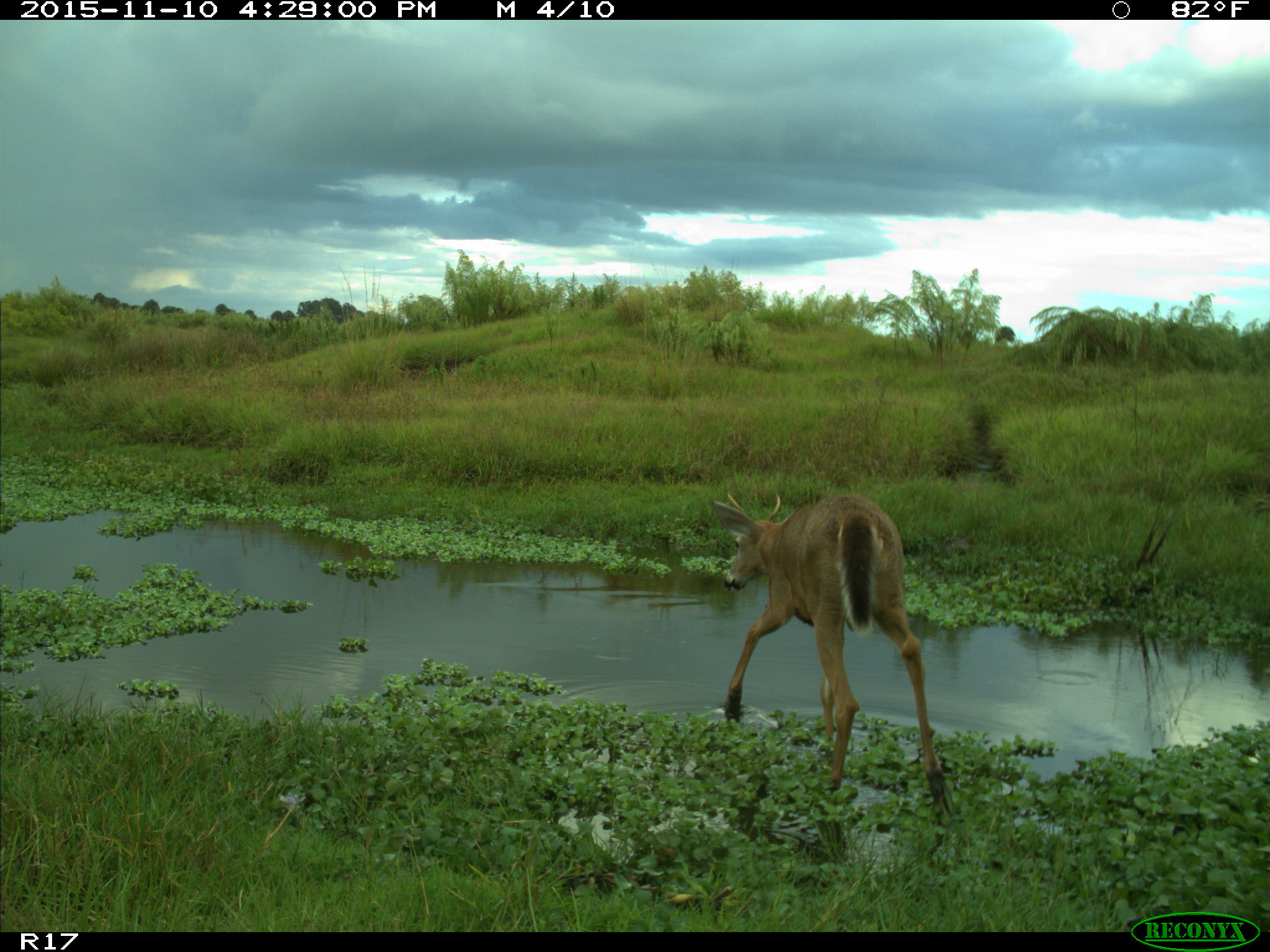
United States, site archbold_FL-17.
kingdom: Animalia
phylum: Chordata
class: Mammalia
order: Artiodactyla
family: Cervidae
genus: Odocoileus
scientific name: Odocoileus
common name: deer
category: unidentified deer